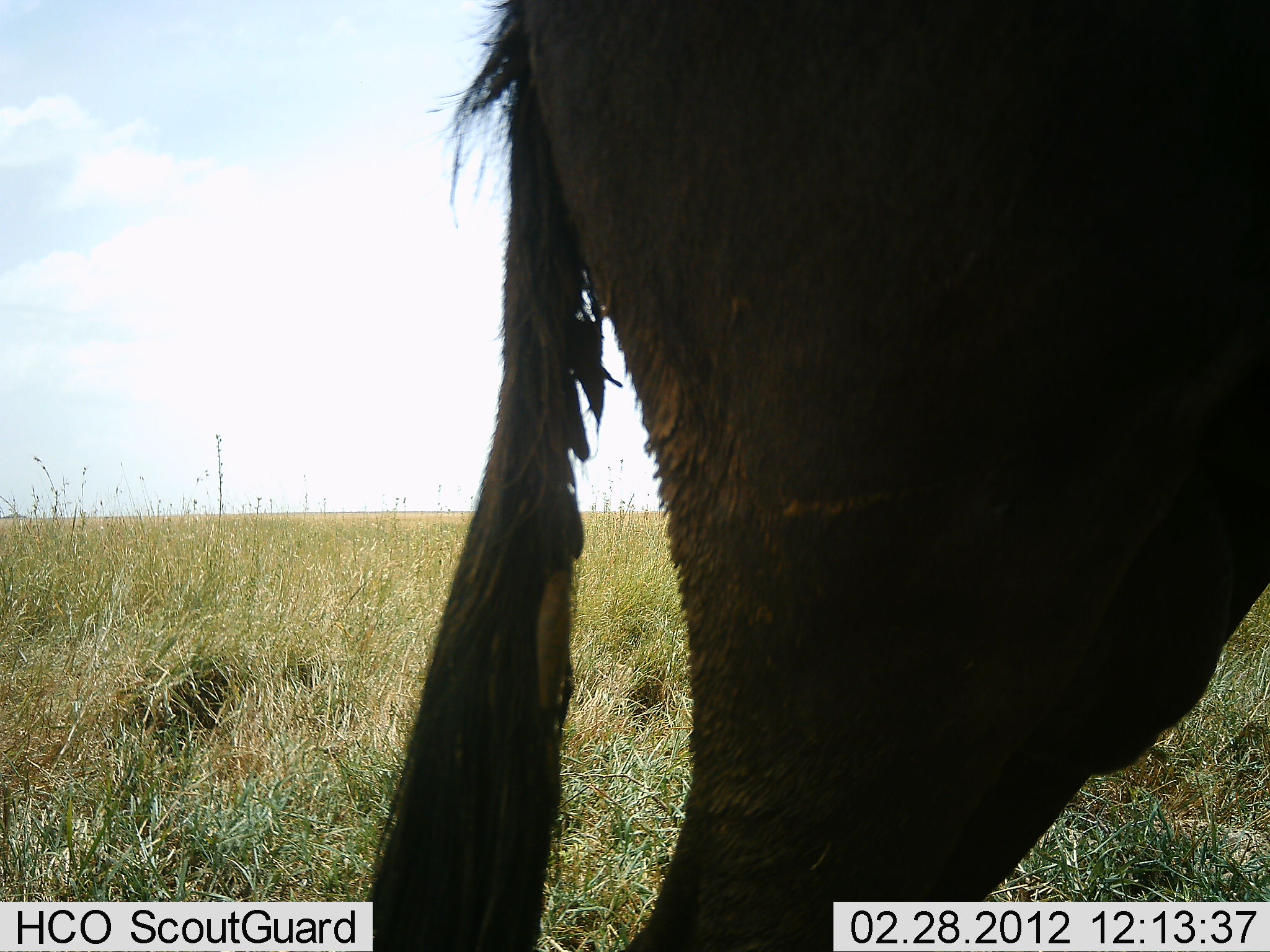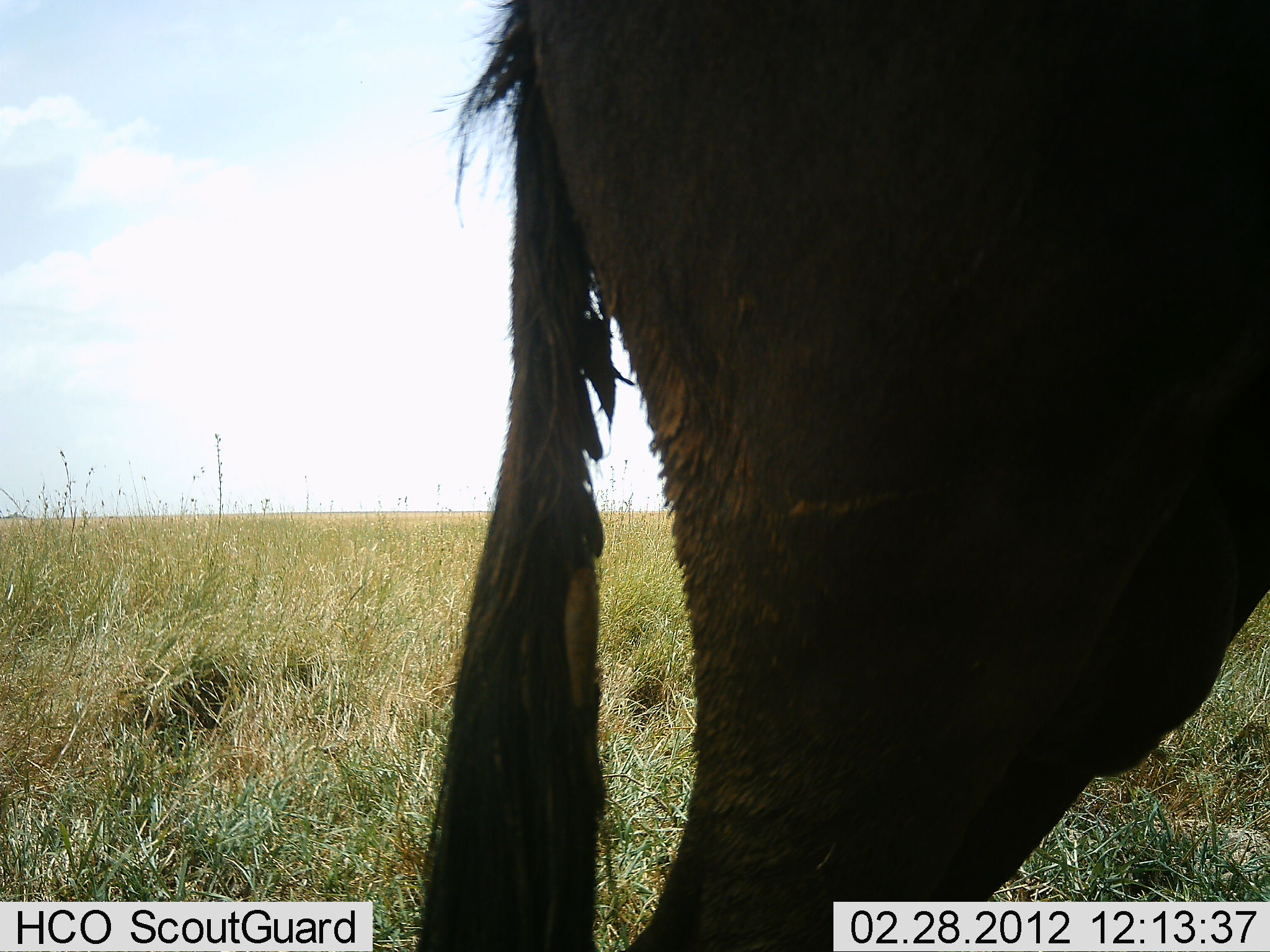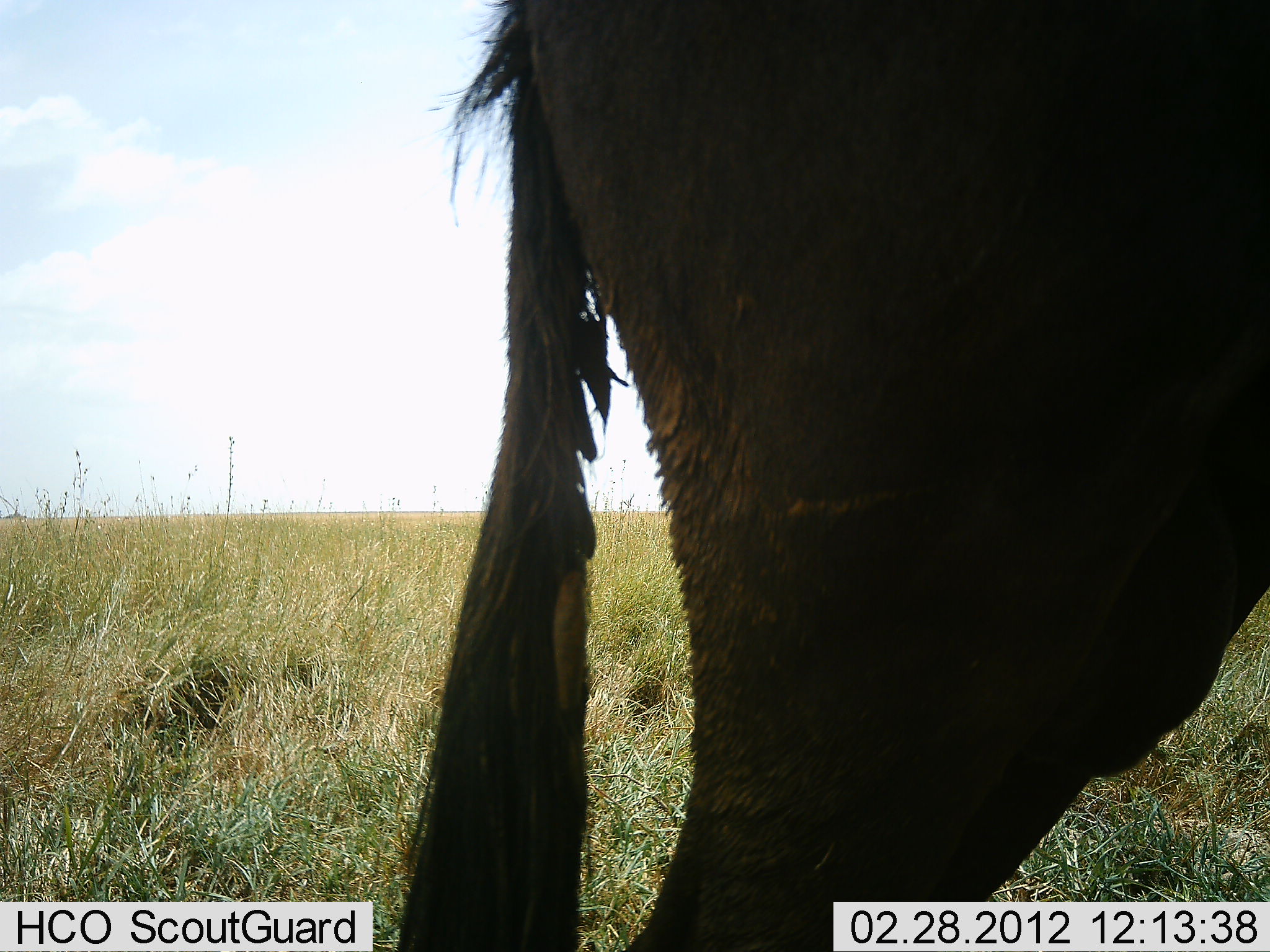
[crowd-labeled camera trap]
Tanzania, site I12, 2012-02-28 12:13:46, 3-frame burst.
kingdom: Animalia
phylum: Chordata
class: Mammalia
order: Artiodactyla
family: Bovidae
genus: Connochaetes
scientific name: Connochaetes taurinus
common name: blue wildebeest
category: wildebeest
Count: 1.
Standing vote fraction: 100%.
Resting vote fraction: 0%.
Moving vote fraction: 0%.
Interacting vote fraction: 0%.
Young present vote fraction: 0%.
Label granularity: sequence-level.